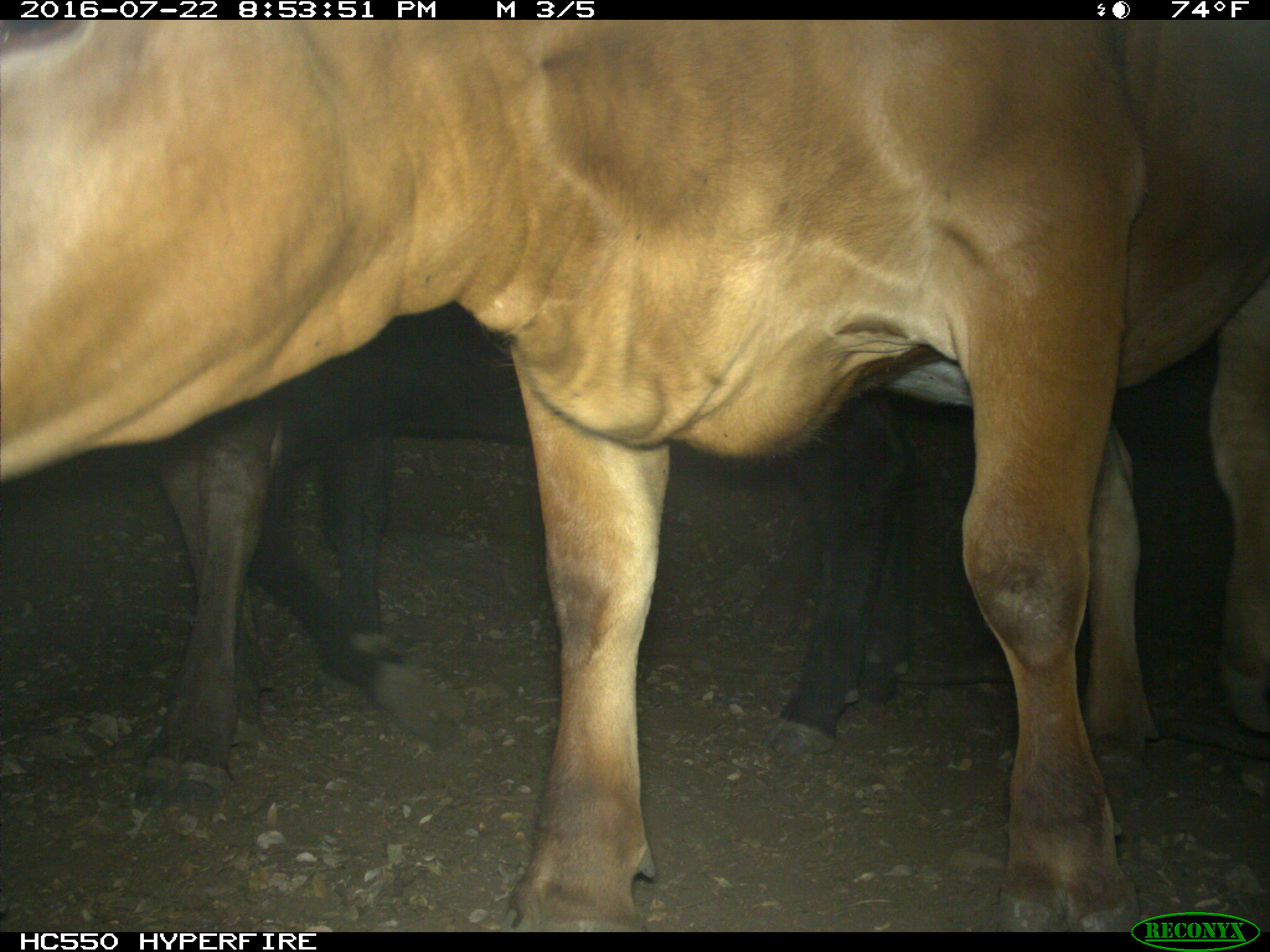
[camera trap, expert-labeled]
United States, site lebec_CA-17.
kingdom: Animalia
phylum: Chordata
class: Mammalia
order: Artiodactyla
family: Bovidae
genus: Bos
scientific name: Bos taurus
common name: domestic cow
Bos taurus (domestic cow).